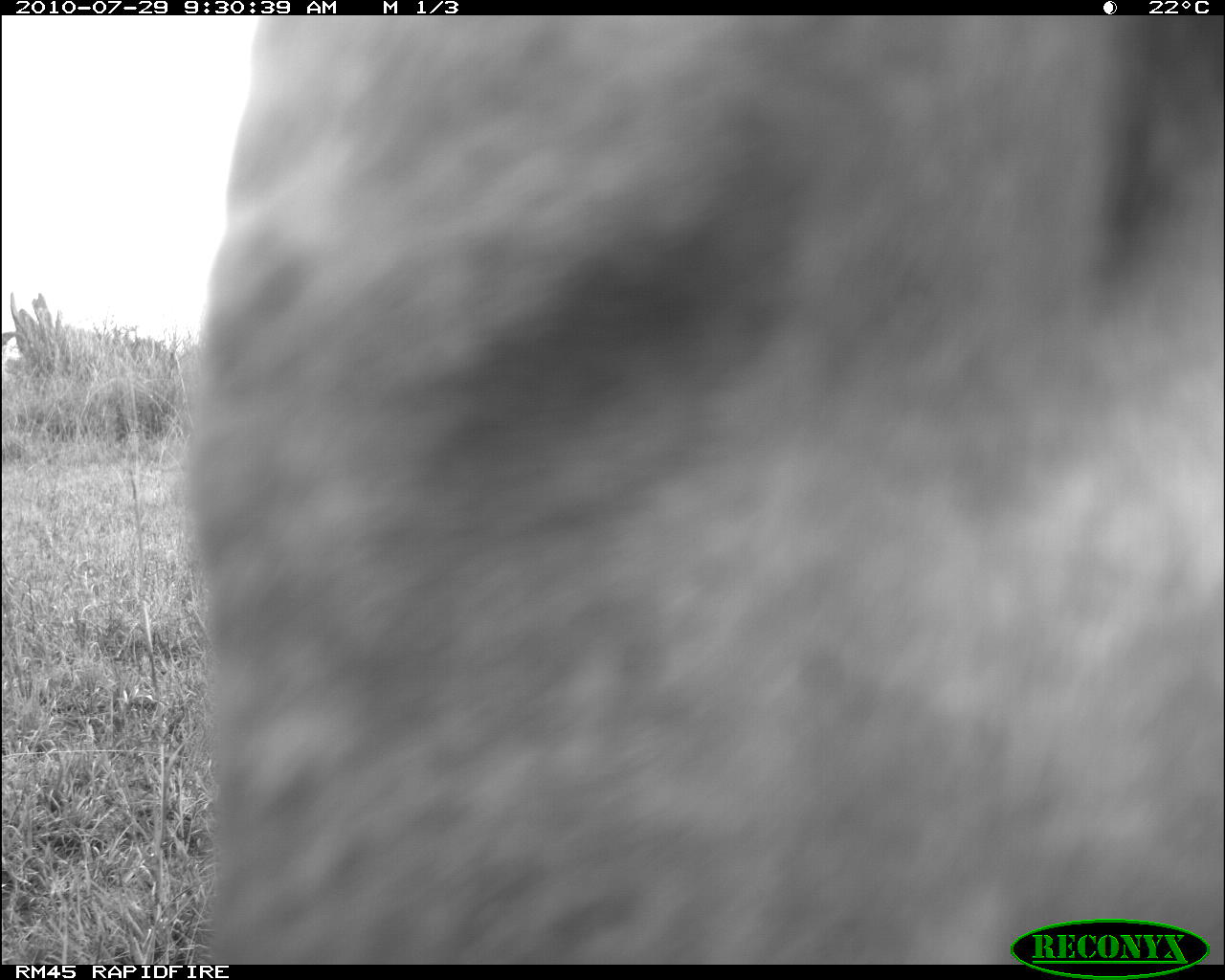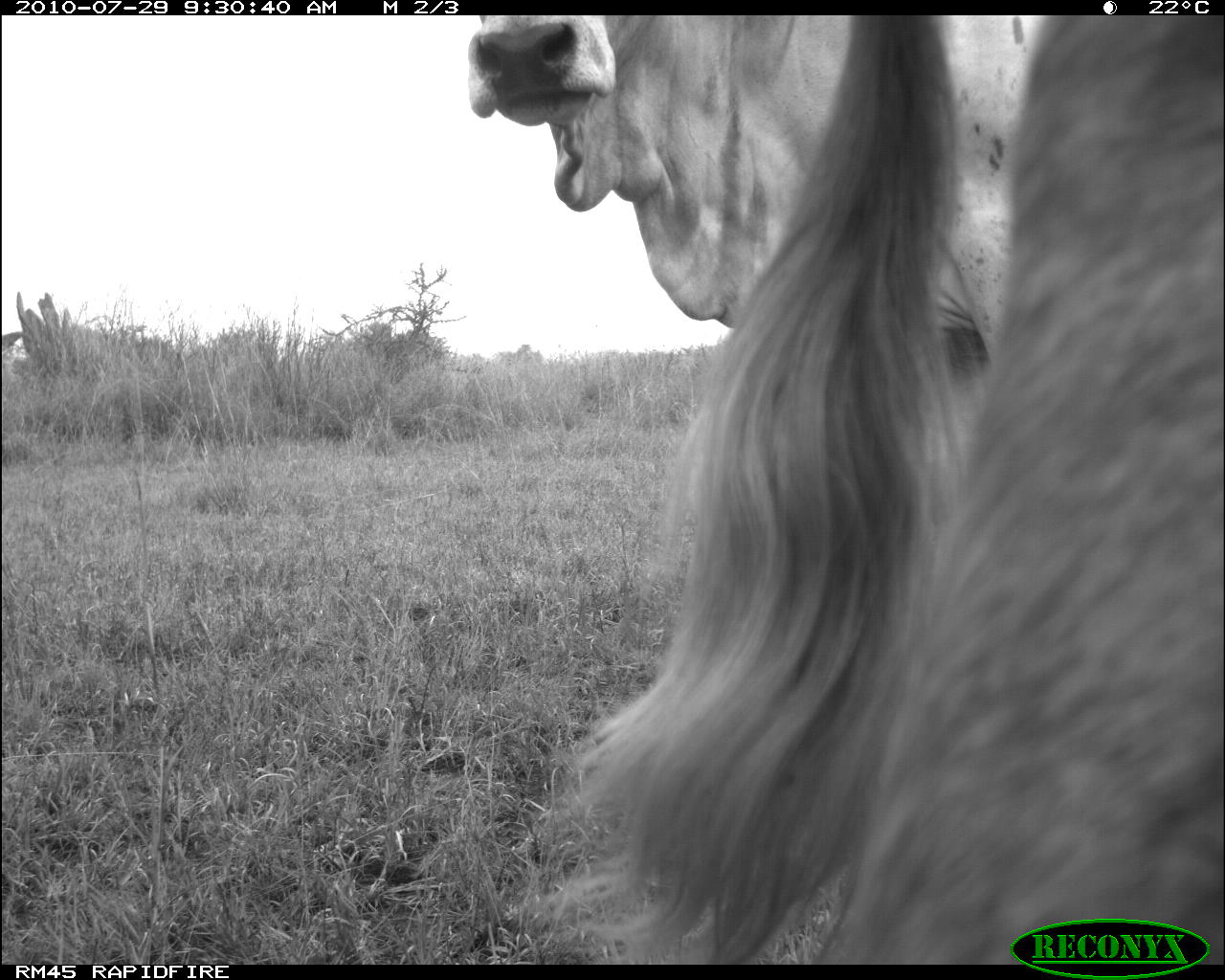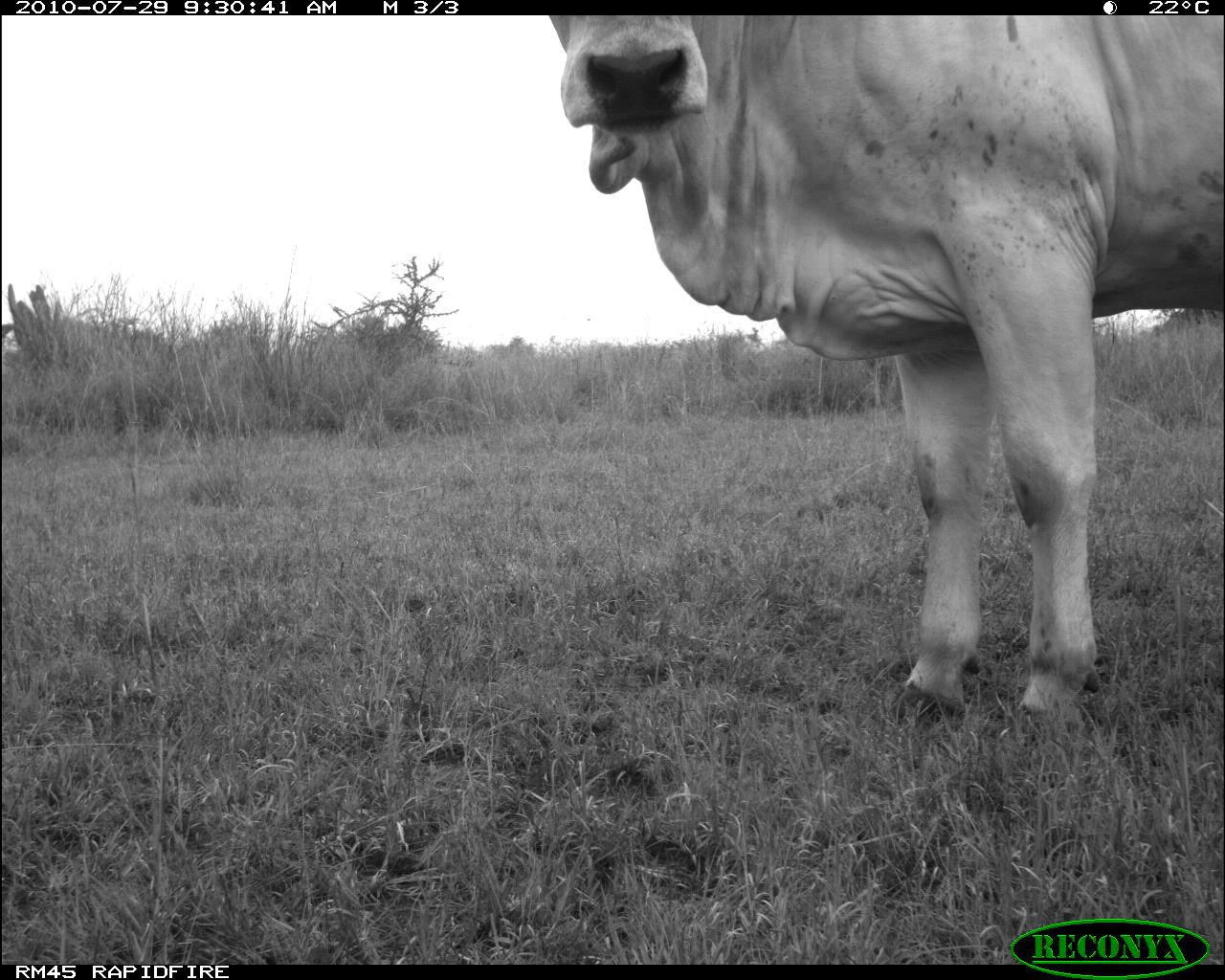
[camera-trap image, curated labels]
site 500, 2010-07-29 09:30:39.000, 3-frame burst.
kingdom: Animalia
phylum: Chordata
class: Mammalia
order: Artiodactyla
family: Bovidae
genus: Tragelaphus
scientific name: Tragelaphus oryx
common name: eland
Tragelaphus oryx (eland), count 1.